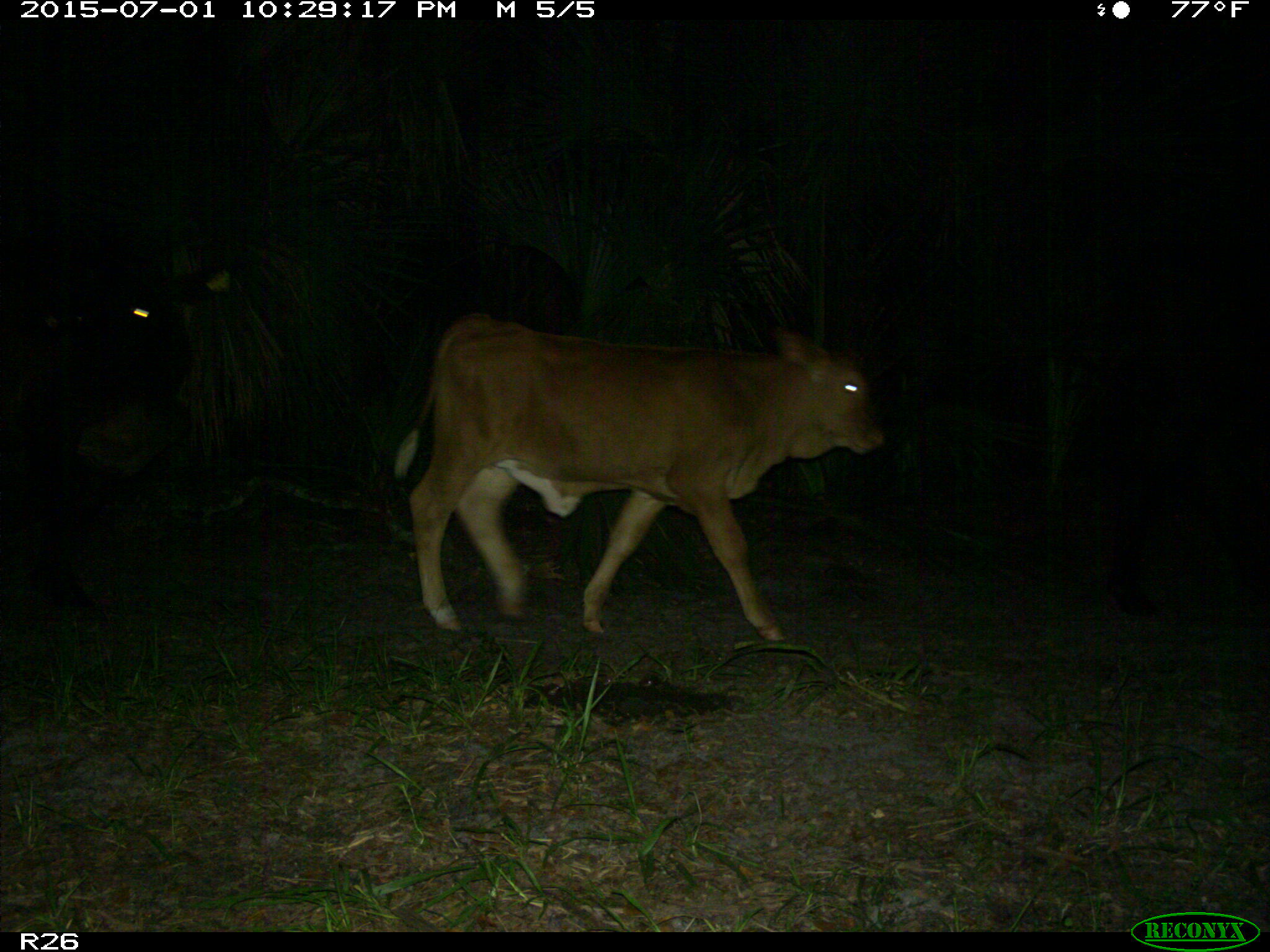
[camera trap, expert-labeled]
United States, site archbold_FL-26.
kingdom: Animalia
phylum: Chordata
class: Mammalia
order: Artiodactyla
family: Bovidae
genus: Bos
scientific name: Bos taurus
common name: domestic cow